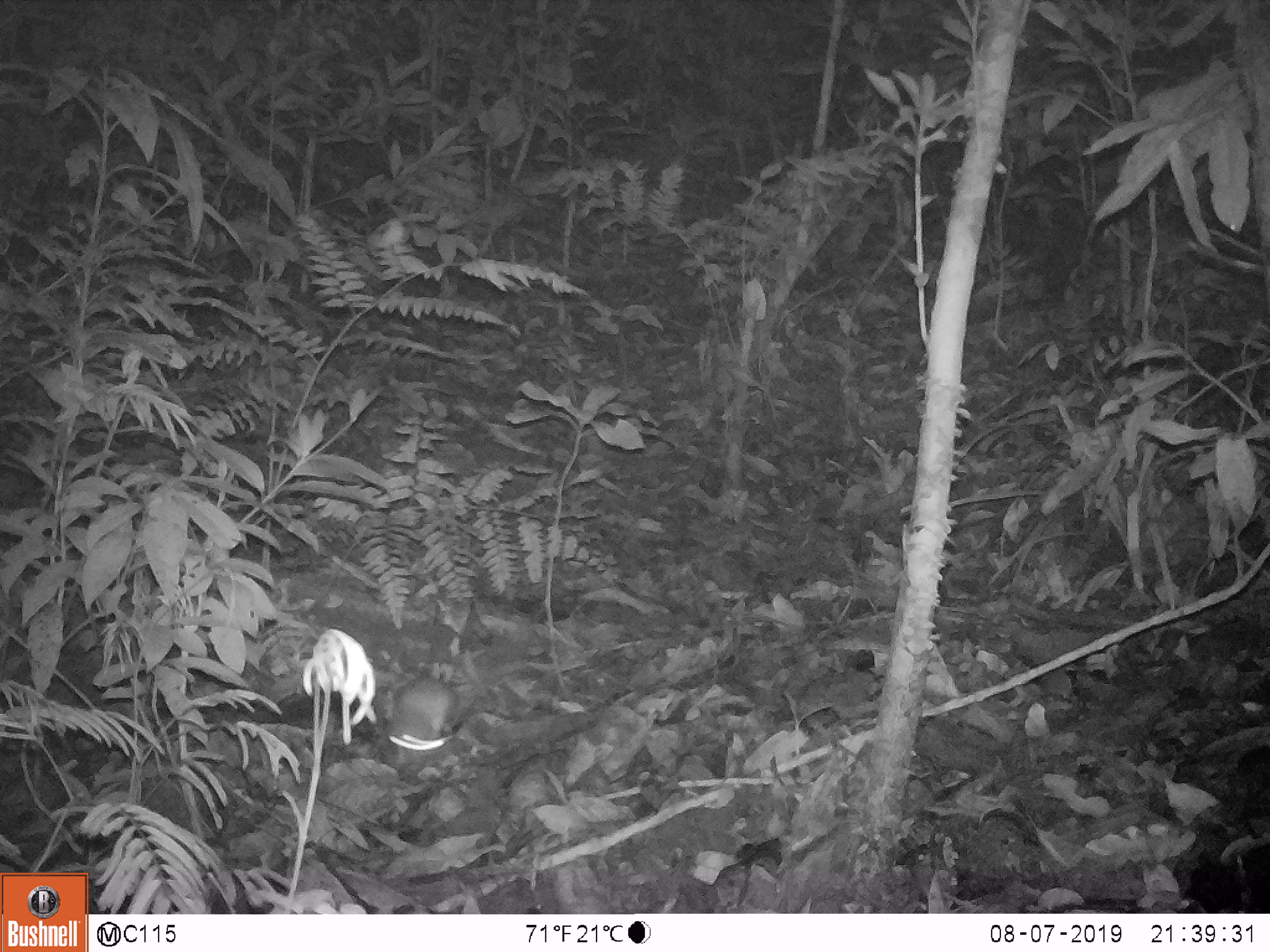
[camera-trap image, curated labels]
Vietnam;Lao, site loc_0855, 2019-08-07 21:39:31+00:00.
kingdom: Animalia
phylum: Chordata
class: Mammalia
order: Rodentia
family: Muridae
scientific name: Muridae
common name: old-world mice and rats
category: unidentified murid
Unidentified murid (old-world mice and rats) (Muridae). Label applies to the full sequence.